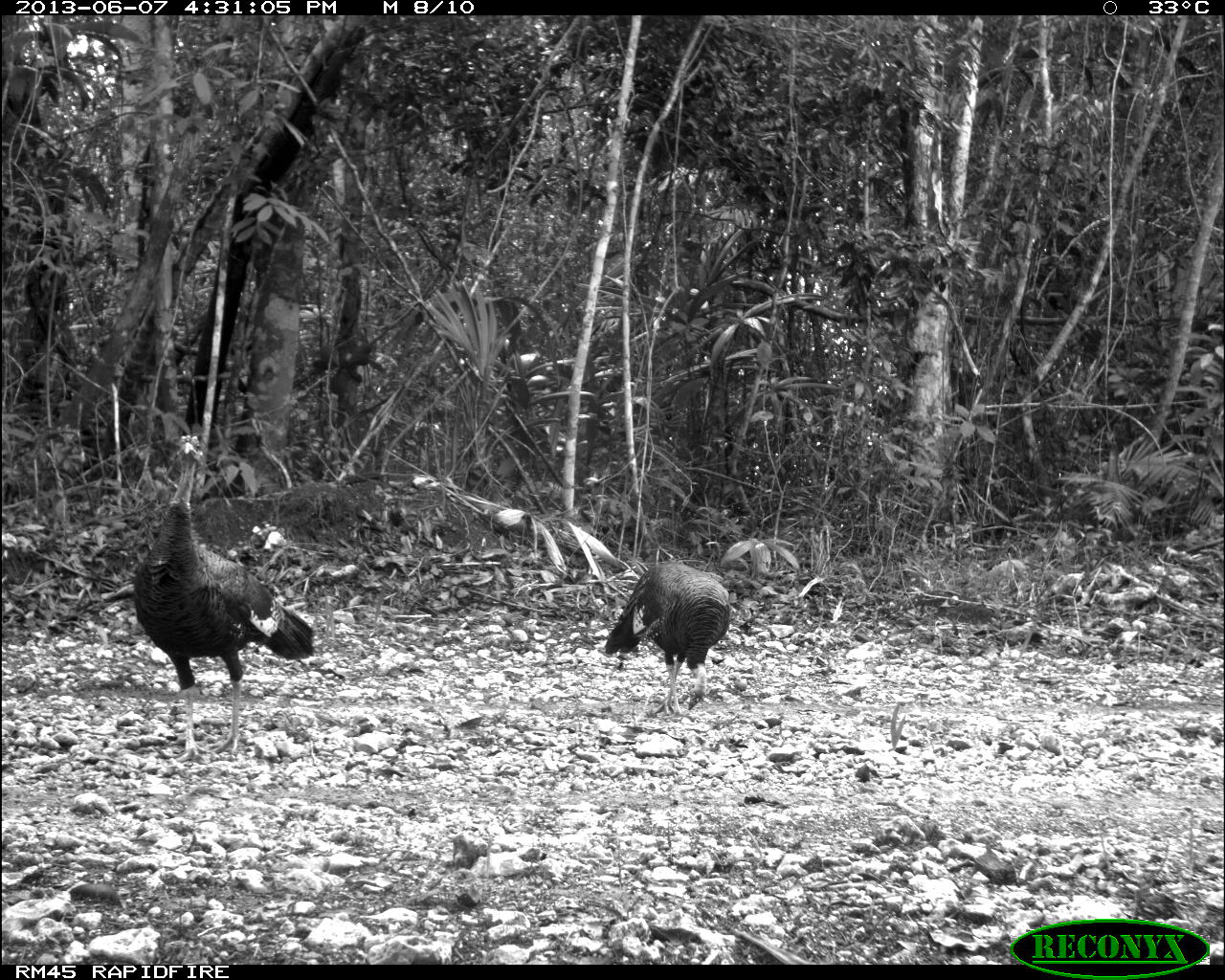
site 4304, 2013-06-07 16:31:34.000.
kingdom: Animalia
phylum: Chordata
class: Aves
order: Galliformes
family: Phasianidae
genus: Meleagris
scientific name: Meleagris ocellata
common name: ocellated turkey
Meleagris ocellata (ocellated turkey), count 3.